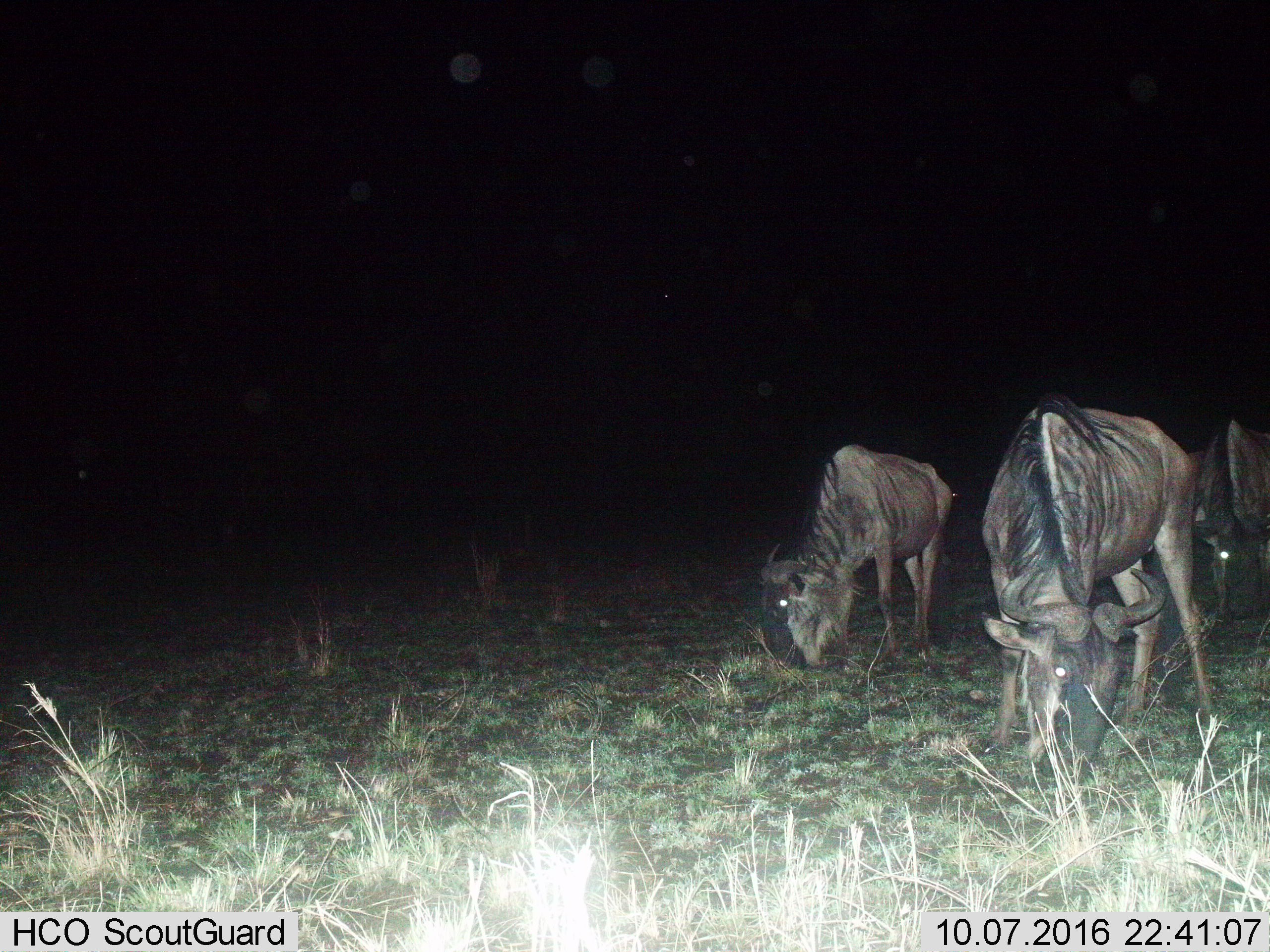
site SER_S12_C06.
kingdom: Animalia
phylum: Chordata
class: Mammalia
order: Artiodactyla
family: Bovidae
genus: Connochaetes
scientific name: Connochaetes taurinus taurinus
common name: blue wildebeest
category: wildebeestblue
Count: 3.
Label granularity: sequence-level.